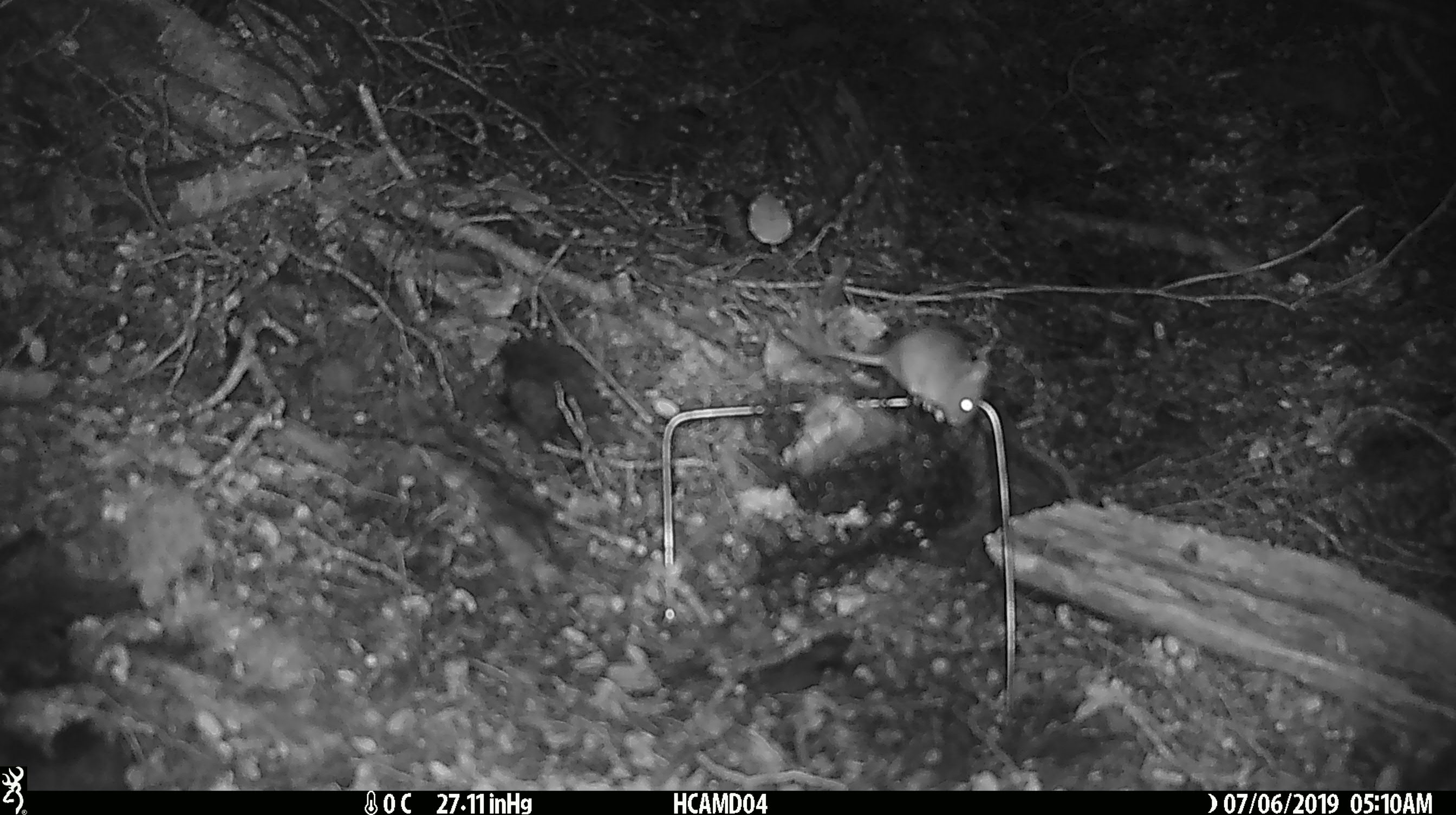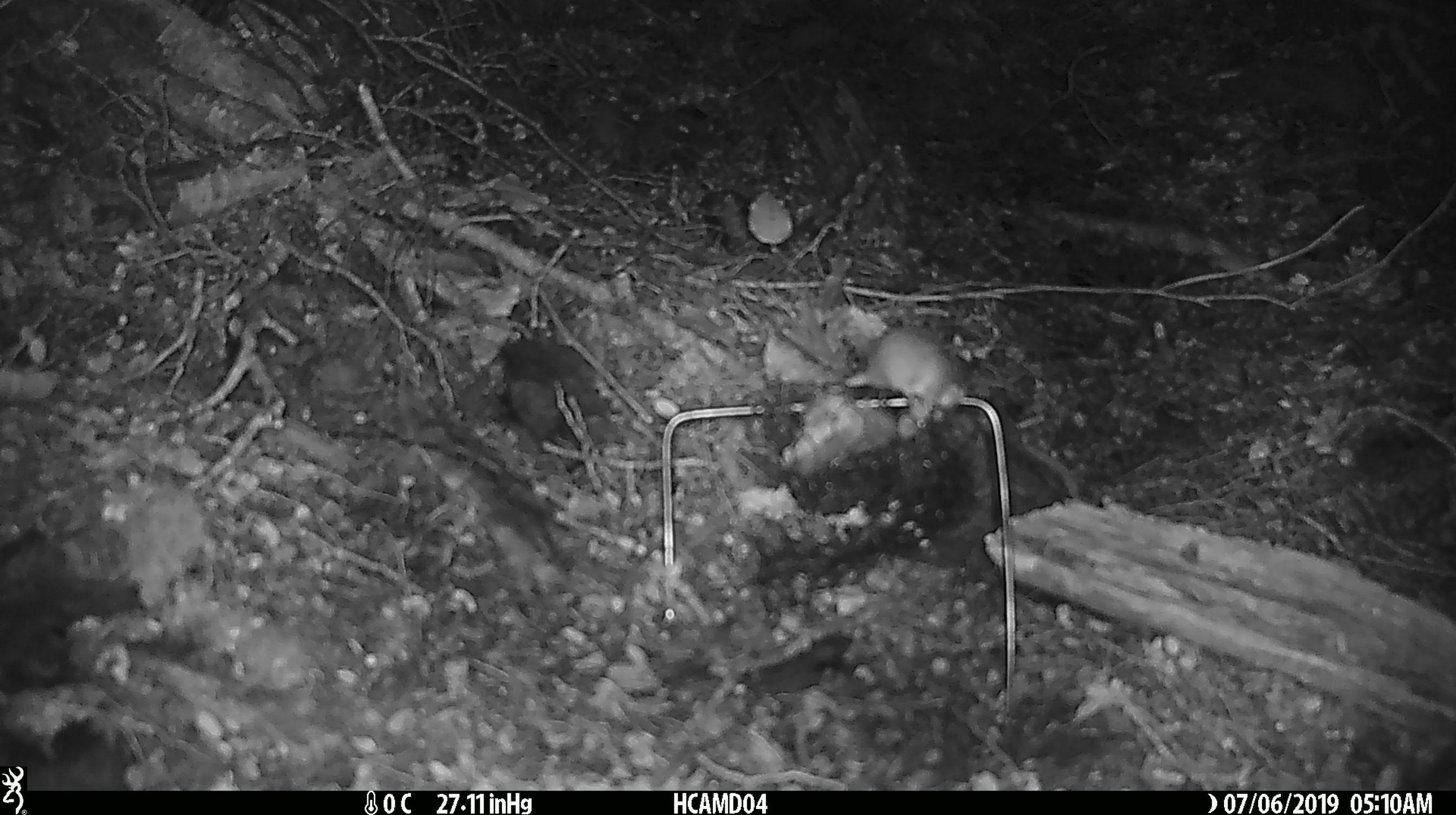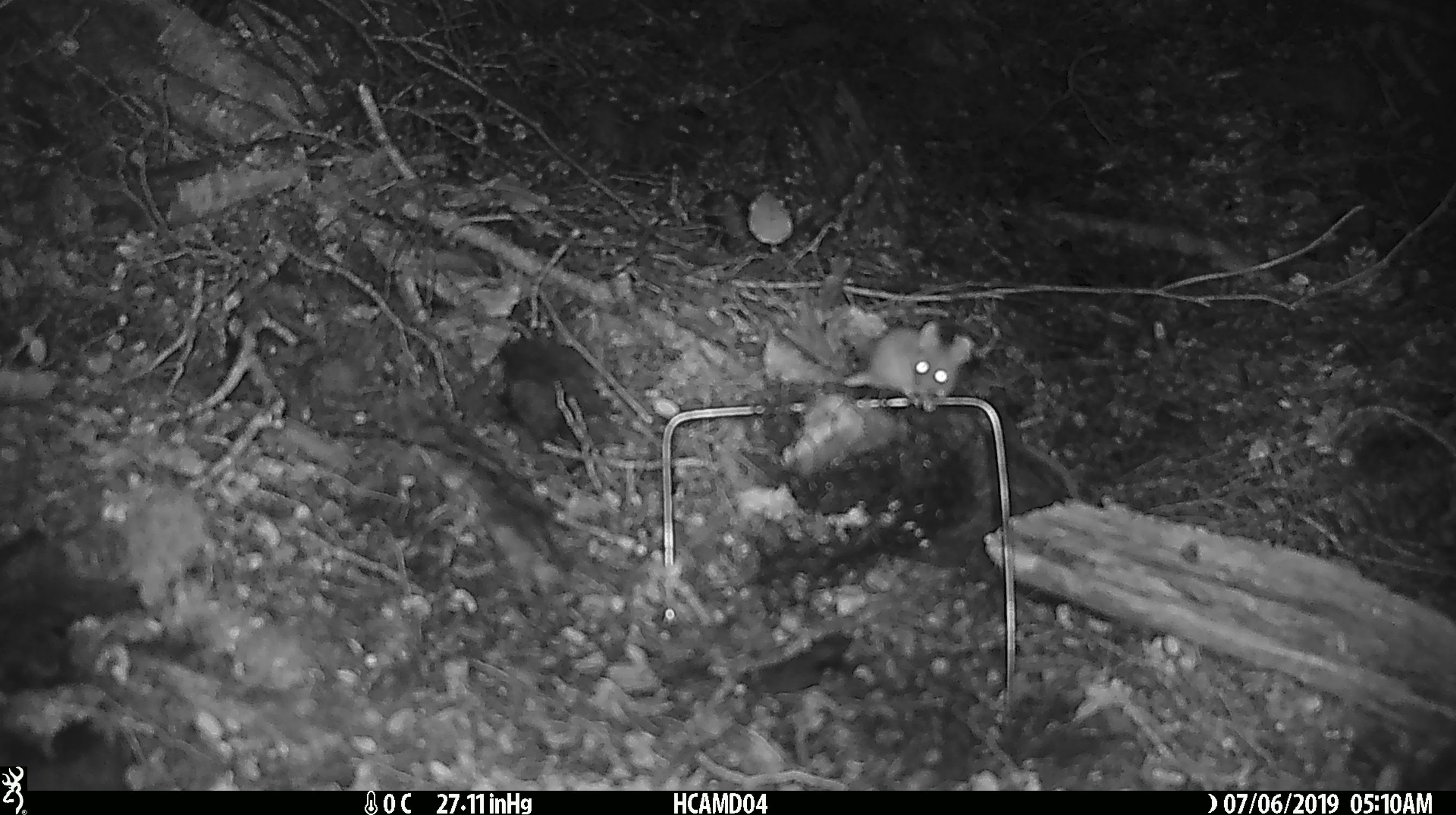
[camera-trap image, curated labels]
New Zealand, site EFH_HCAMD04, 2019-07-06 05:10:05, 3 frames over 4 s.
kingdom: Animalia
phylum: Chordata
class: Mammalia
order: Rodentia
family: Muridae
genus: Mus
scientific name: Mus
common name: mouse